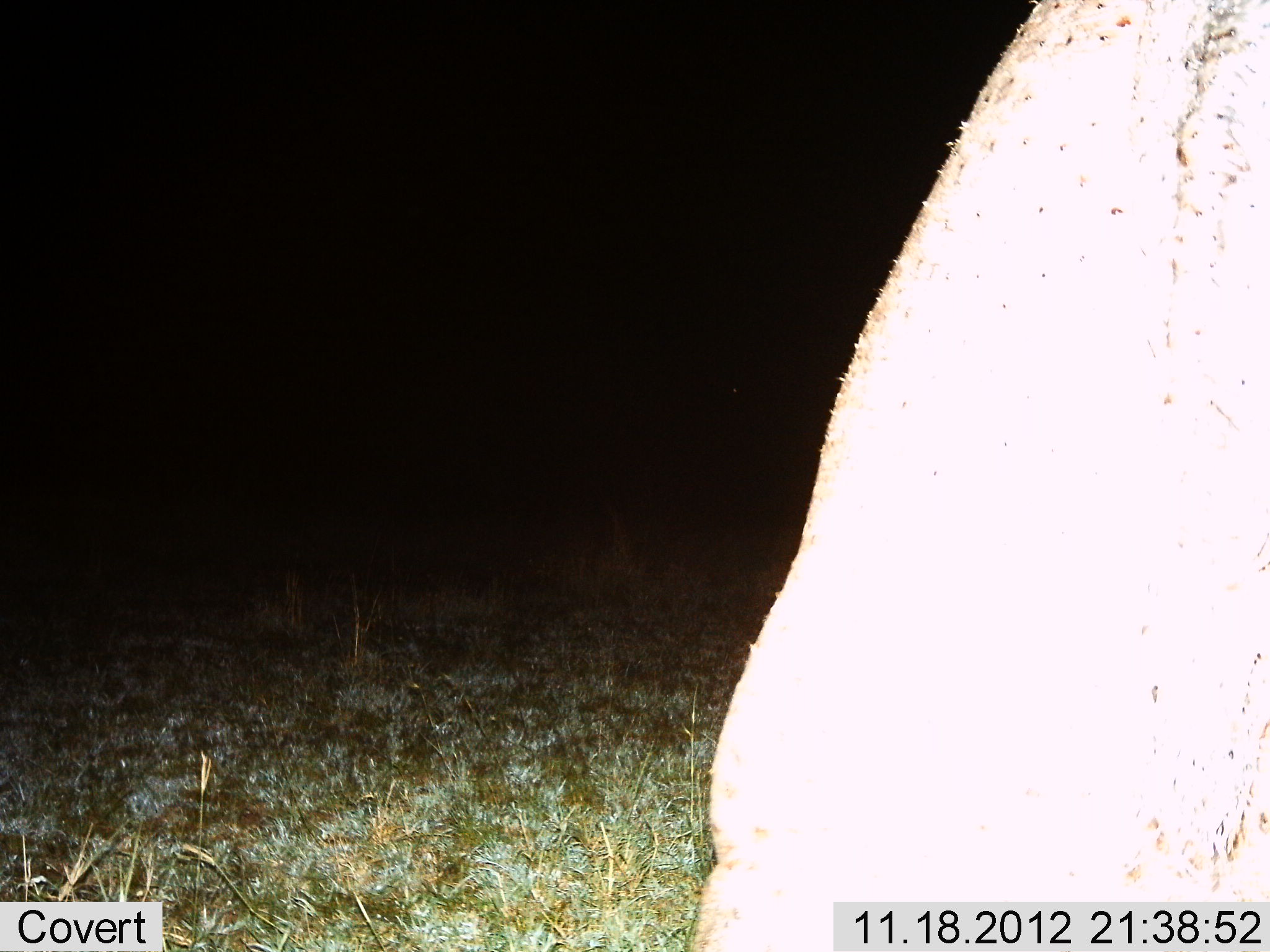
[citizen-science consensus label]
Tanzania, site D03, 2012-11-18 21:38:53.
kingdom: Animalia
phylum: Chordata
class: Mammalia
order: Artiodactyla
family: Hippopotamidae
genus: Hippopotamus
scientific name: Hippopotamus amphibius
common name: hippopotamus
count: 1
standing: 57%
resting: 0%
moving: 29%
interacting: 0%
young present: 0%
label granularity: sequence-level